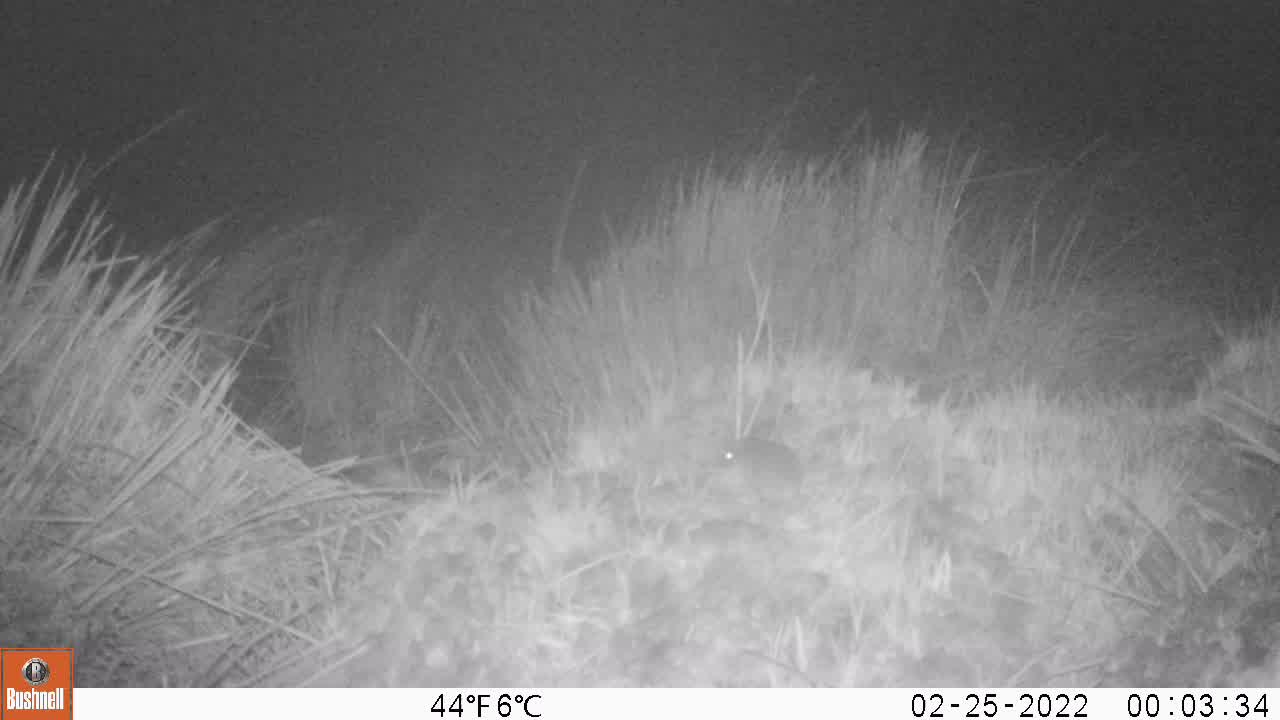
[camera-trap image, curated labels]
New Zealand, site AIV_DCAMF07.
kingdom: Animalia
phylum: Chordata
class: Mammalia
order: Rodentia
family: Muridae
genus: Mus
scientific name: Mus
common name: mouse